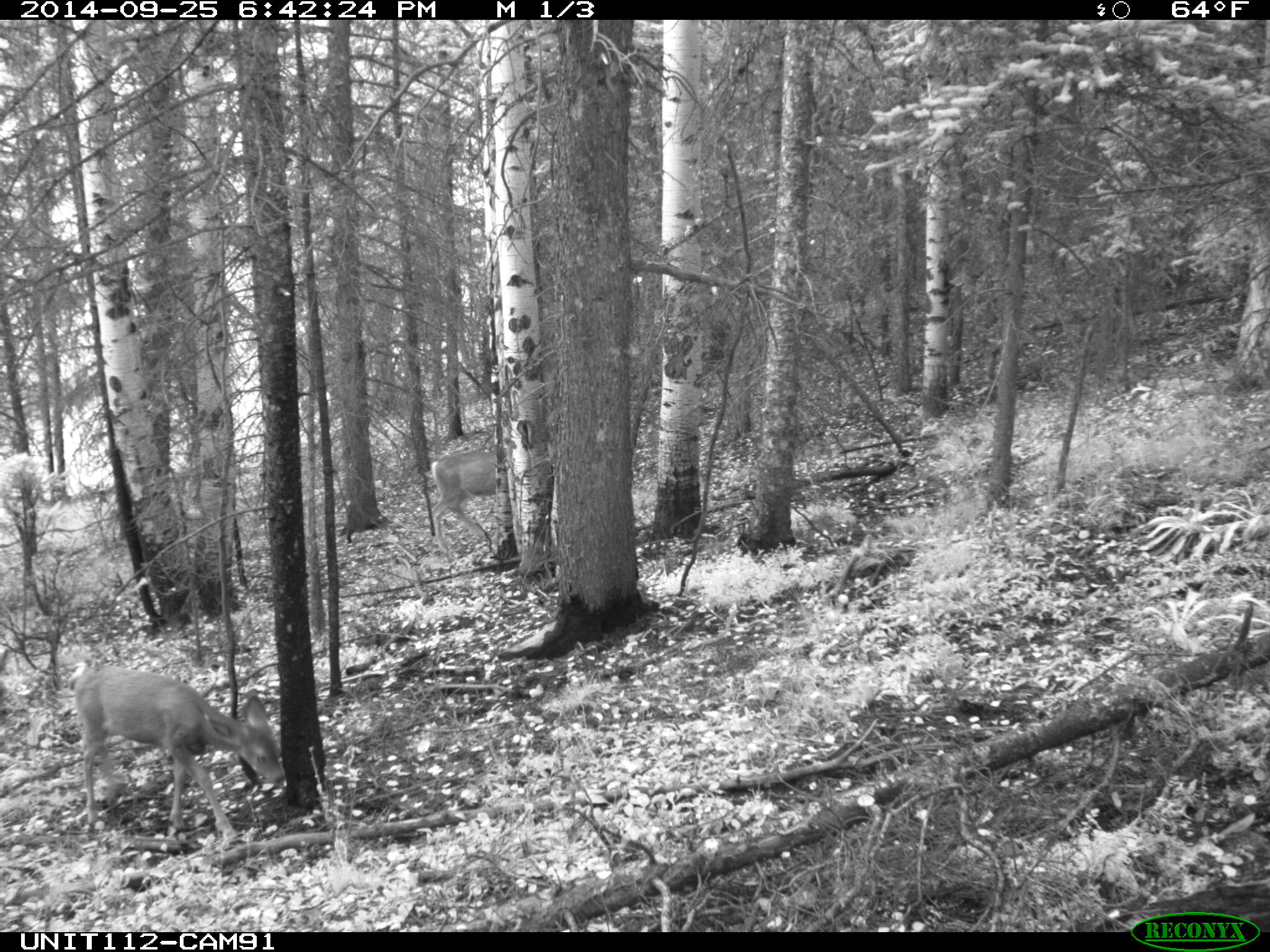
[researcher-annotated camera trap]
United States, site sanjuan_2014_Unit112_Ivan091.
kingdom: Animalia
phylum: Chordata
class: Mammalia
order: Artiodactyla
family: Cervidae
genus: Odocoileus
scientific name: Odocoileus hemionus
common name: mule deer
Odocoileus hemionus (mule deer).